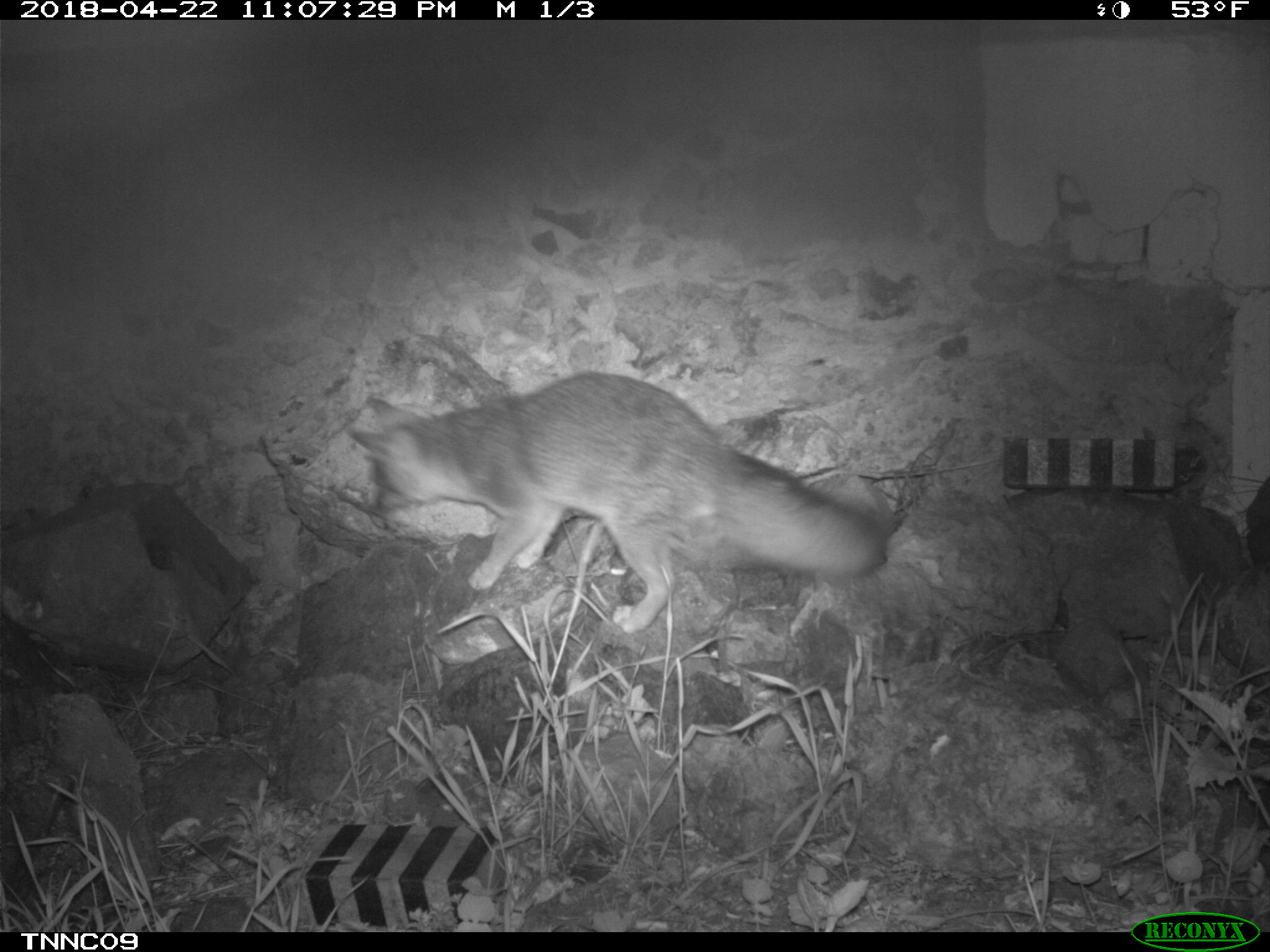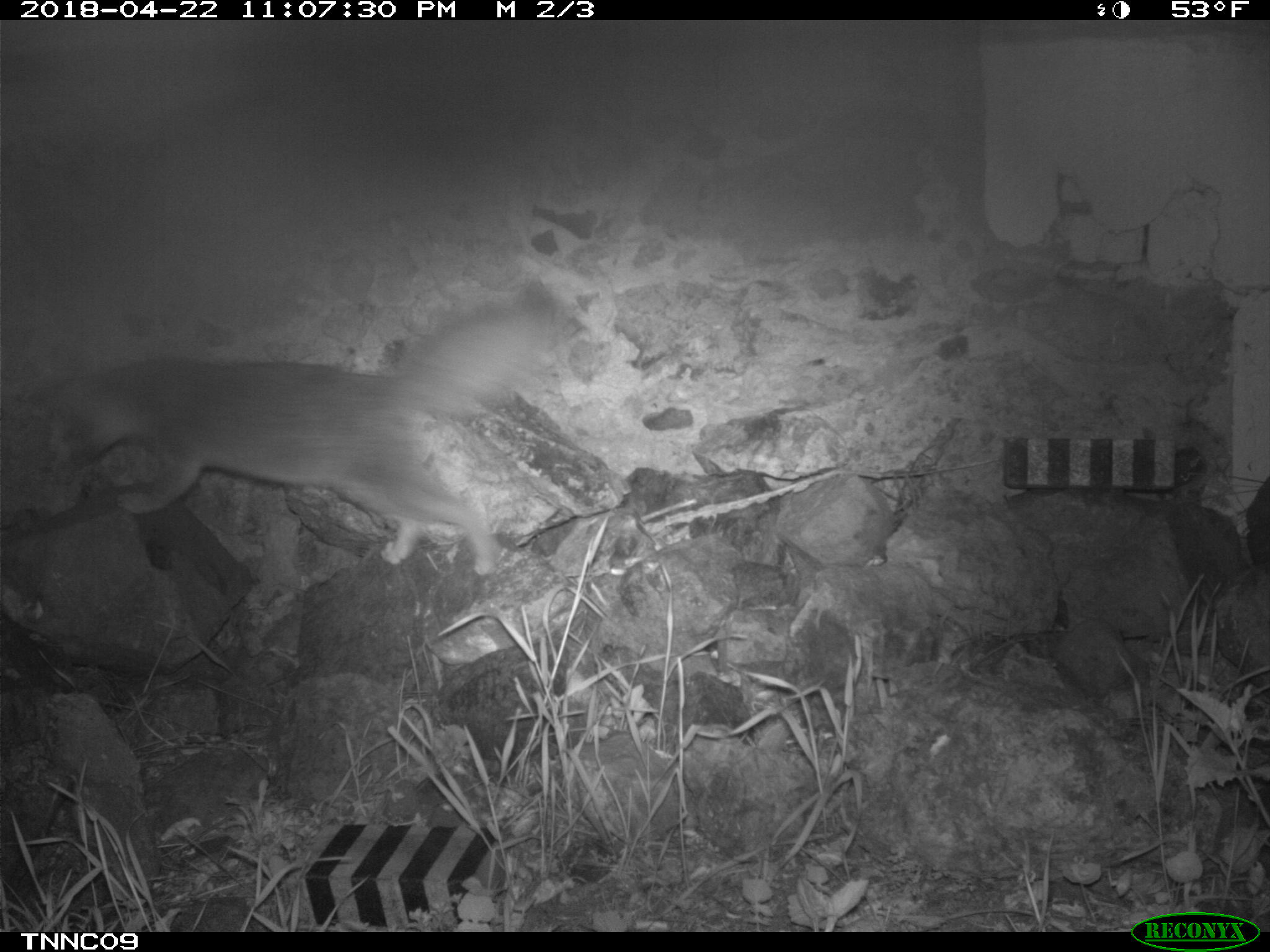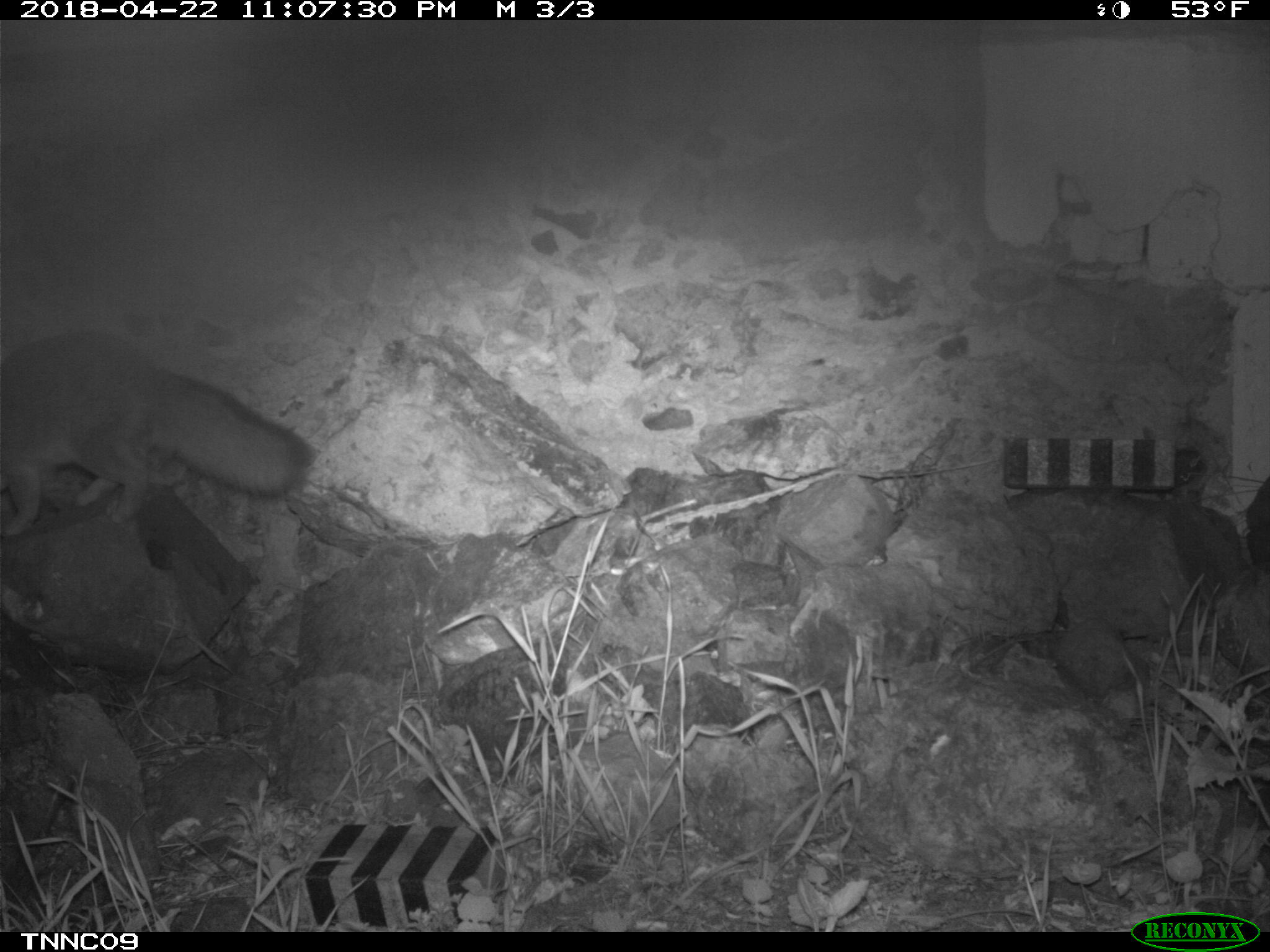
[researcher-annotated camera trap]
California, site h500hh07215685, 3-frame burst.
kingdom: Animalia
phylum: Chordata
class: Mammalia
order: Carnivora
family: Canidae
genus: Urocyon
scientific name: Urocyon littoralis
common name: island fox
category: fox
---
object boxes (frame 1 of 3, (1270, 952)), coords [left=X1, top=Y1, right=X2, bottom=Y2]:
fox: [left=347, top=372, right=884, bottom=633]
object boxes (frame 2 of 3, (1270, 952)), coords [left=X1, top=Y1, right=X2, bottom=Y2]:
fox: [left=52, top=303, right=554, bottom=574]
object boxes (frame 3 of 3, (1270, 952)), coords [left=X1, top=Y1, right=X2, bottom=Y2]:
fox: [left=0, top=332, right=313, bottom=536]